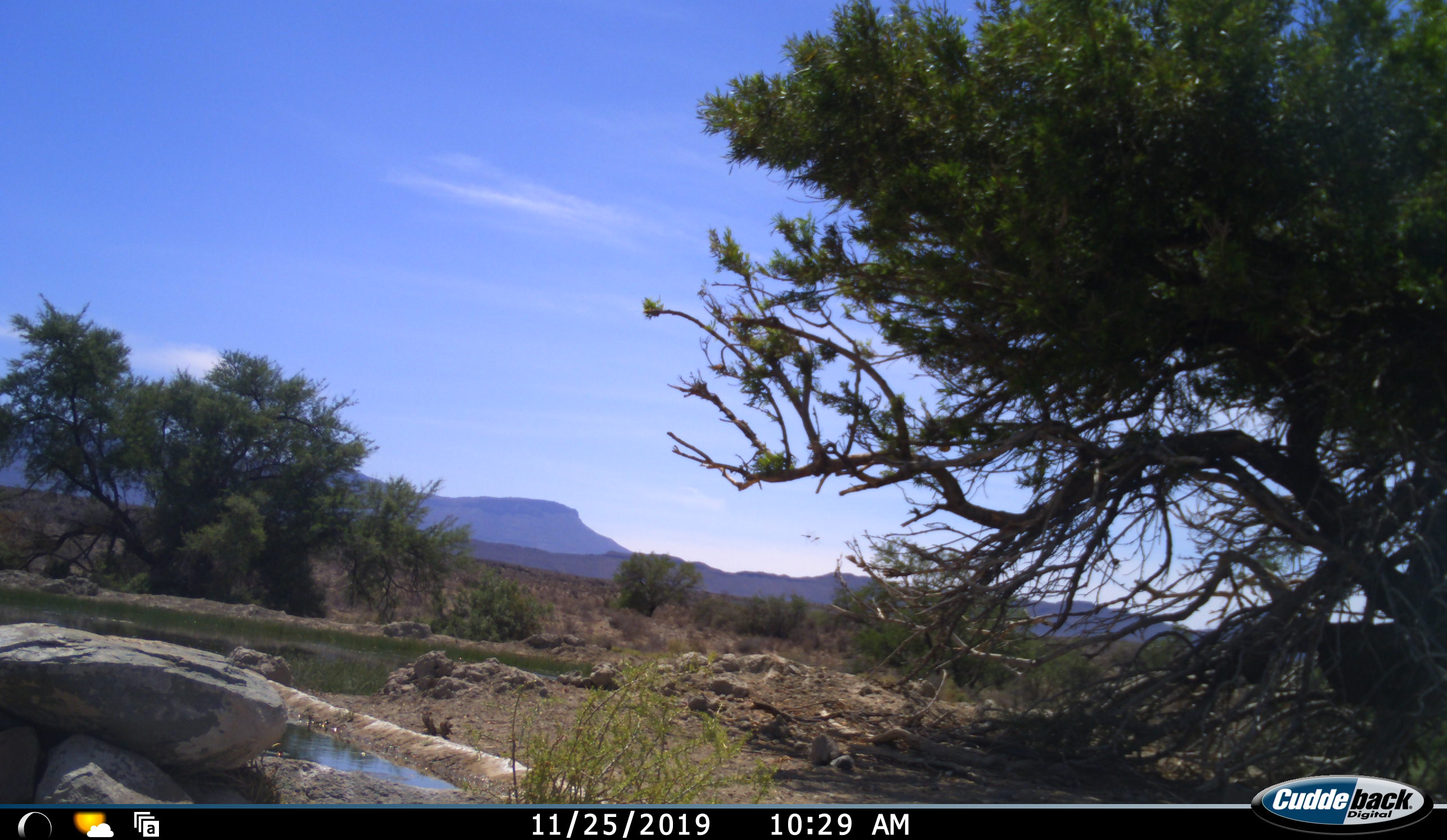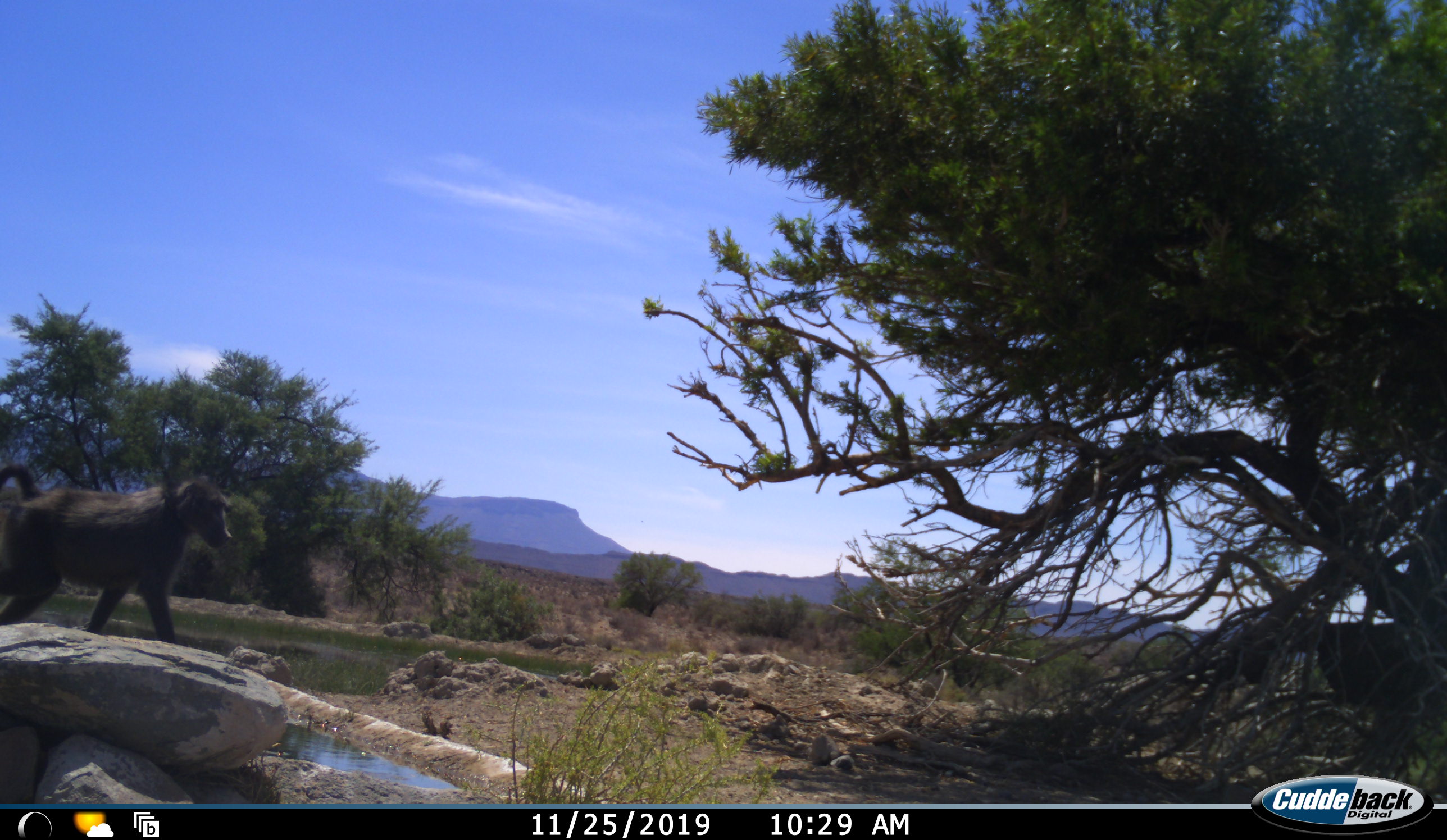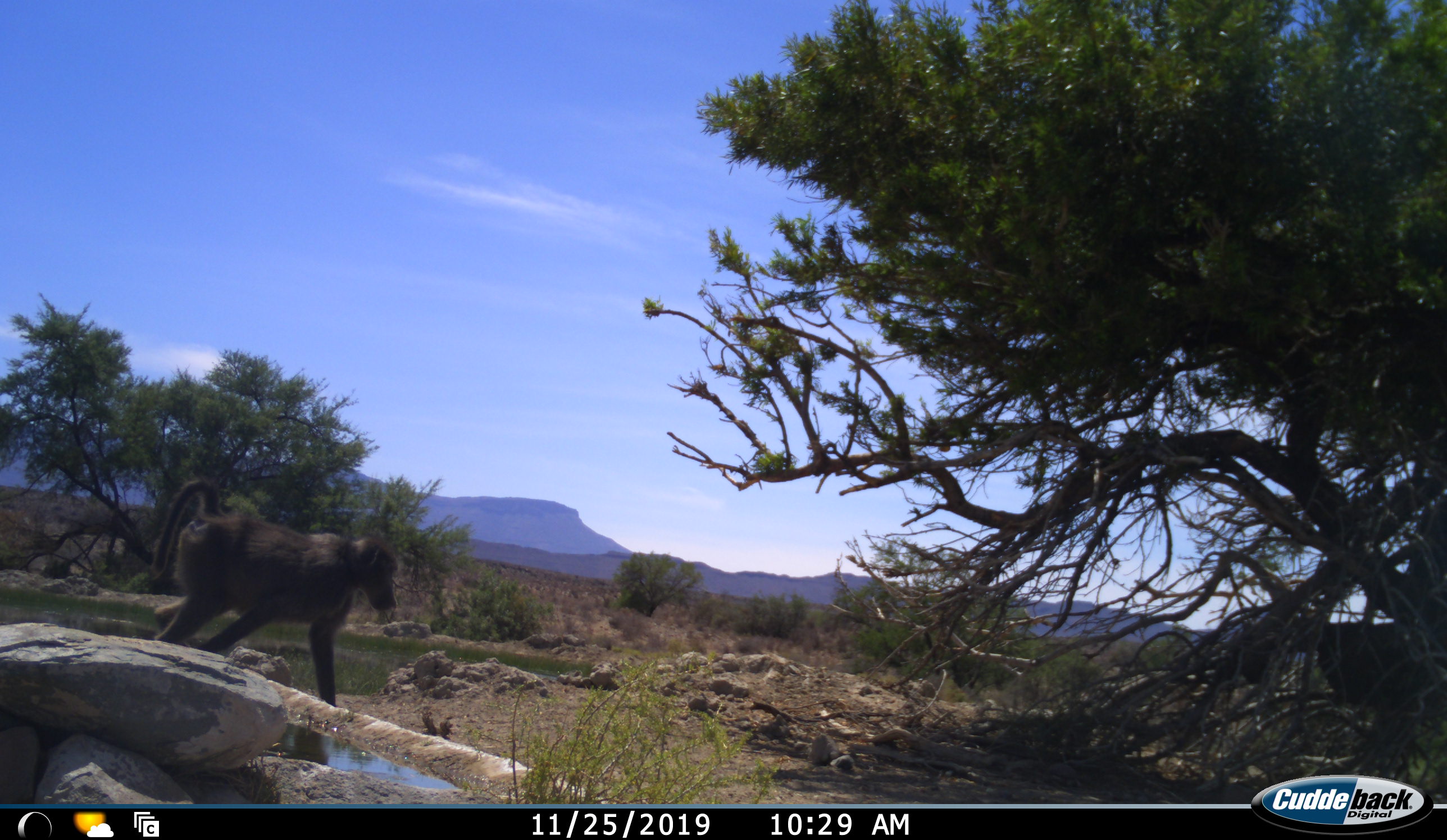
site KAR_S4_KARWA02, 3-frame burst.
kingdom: Animalia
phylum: Chordata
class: Mammalia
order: Primates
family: Cercopithecidae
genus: Papio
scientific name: Papio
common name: baboon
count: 1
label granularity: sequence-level